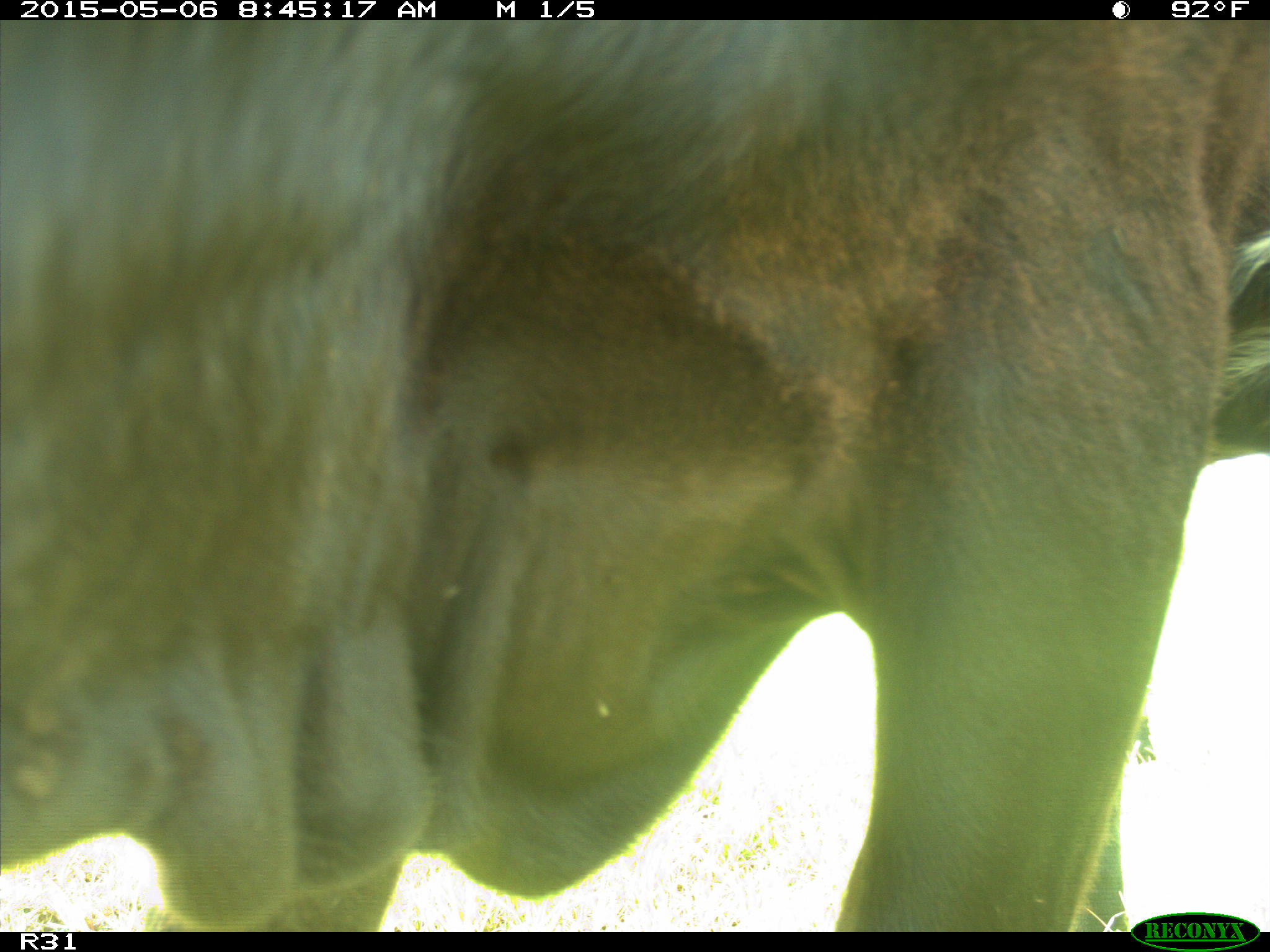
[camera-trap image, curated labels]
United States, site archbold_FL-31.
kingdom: Animalia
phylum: Chordata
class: Mammalia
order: Artiodactyla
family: Bovidae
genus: Bos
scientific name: Bos taurus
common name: domestic cow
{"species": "Bos taurus (domestic cow)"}